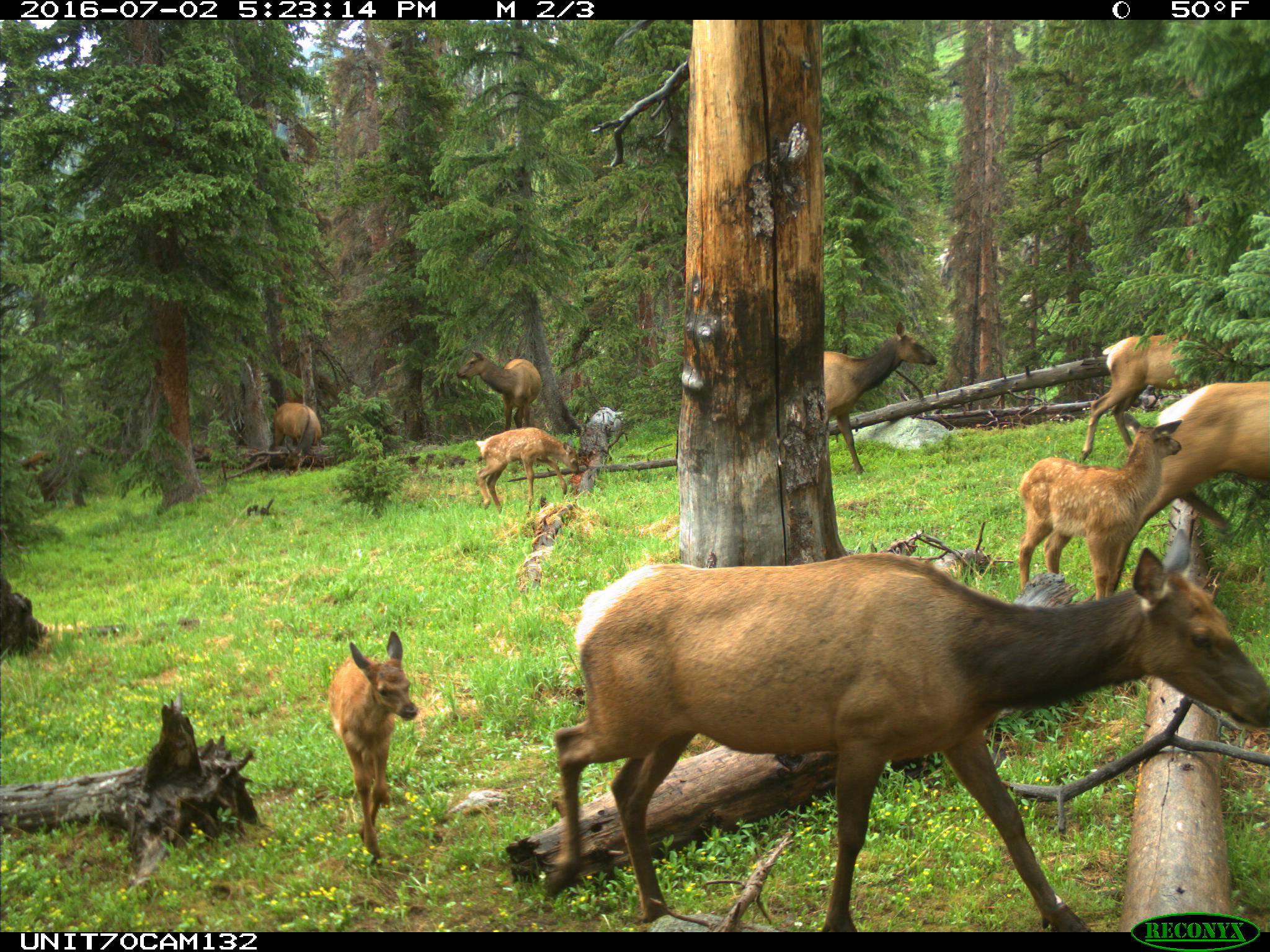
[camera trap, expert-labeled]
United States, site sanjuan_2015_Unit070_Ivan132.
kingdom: Animalia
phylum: Chordata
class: Mammalia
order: Artiodactyla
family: Cervidae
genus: Cervus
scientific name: Cervus elaphus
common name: red deer